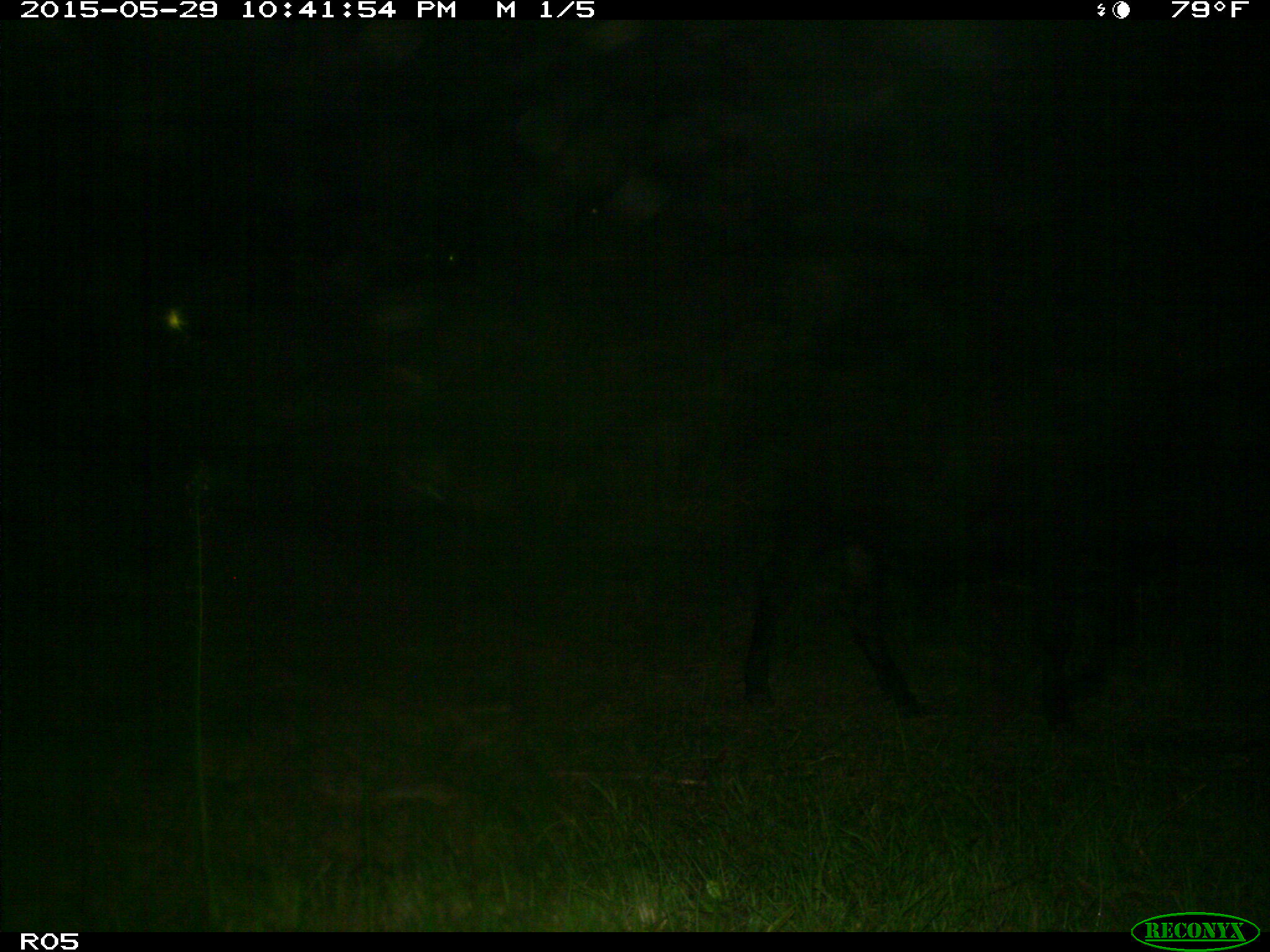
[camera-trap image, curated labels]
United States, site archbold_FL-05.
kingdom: Animalia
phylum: Chordata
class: Mammalia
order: Artiodactyla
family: Bovidae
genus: Bos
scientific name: Bos taurus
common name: domestic cow